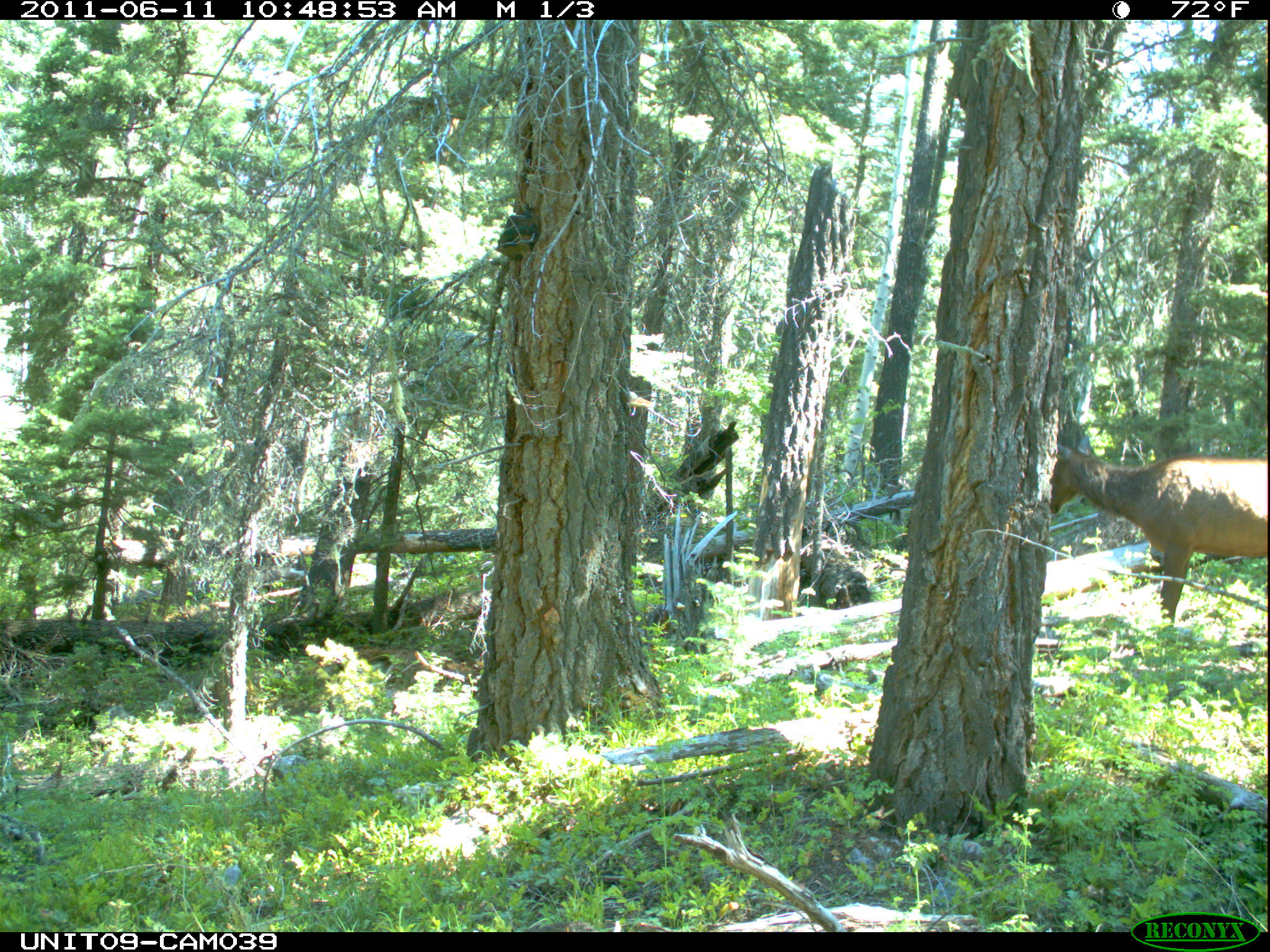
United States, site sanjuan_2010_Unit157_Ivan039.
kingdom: Animalia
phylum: Chordata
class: Mammalia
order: Artiodactyla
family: Cervidae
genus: Cervus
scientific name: Cervus elaphus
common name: red deer